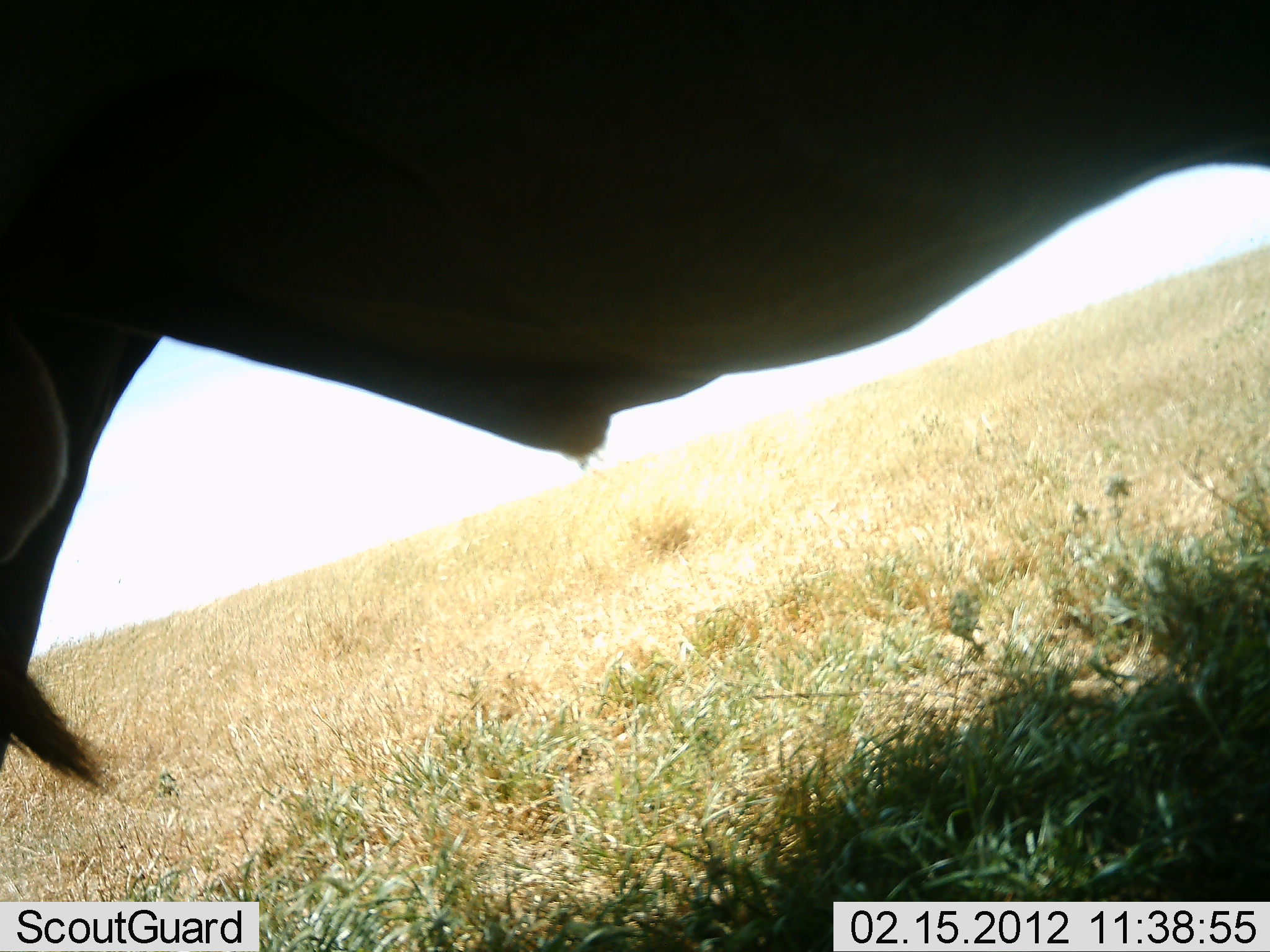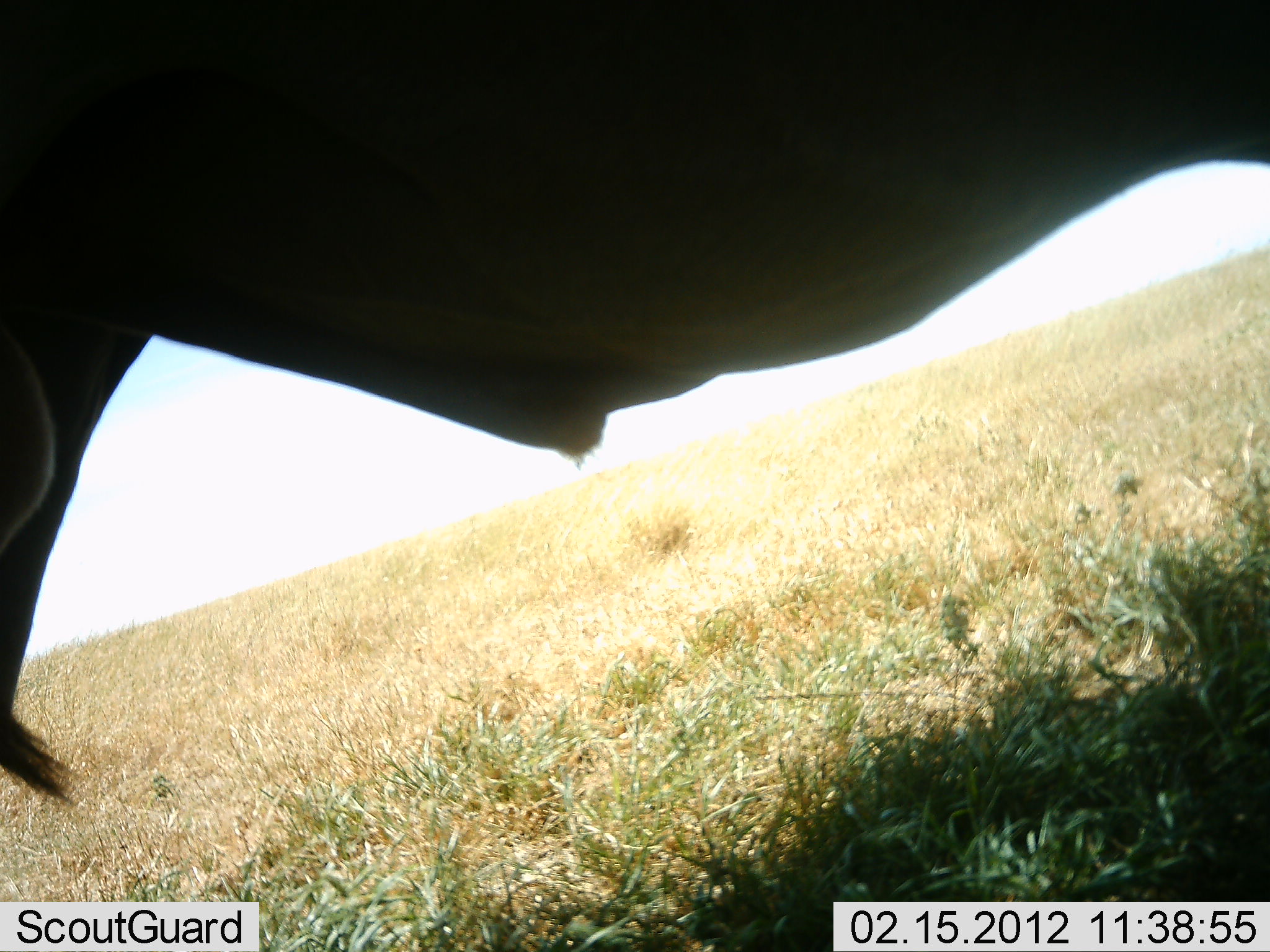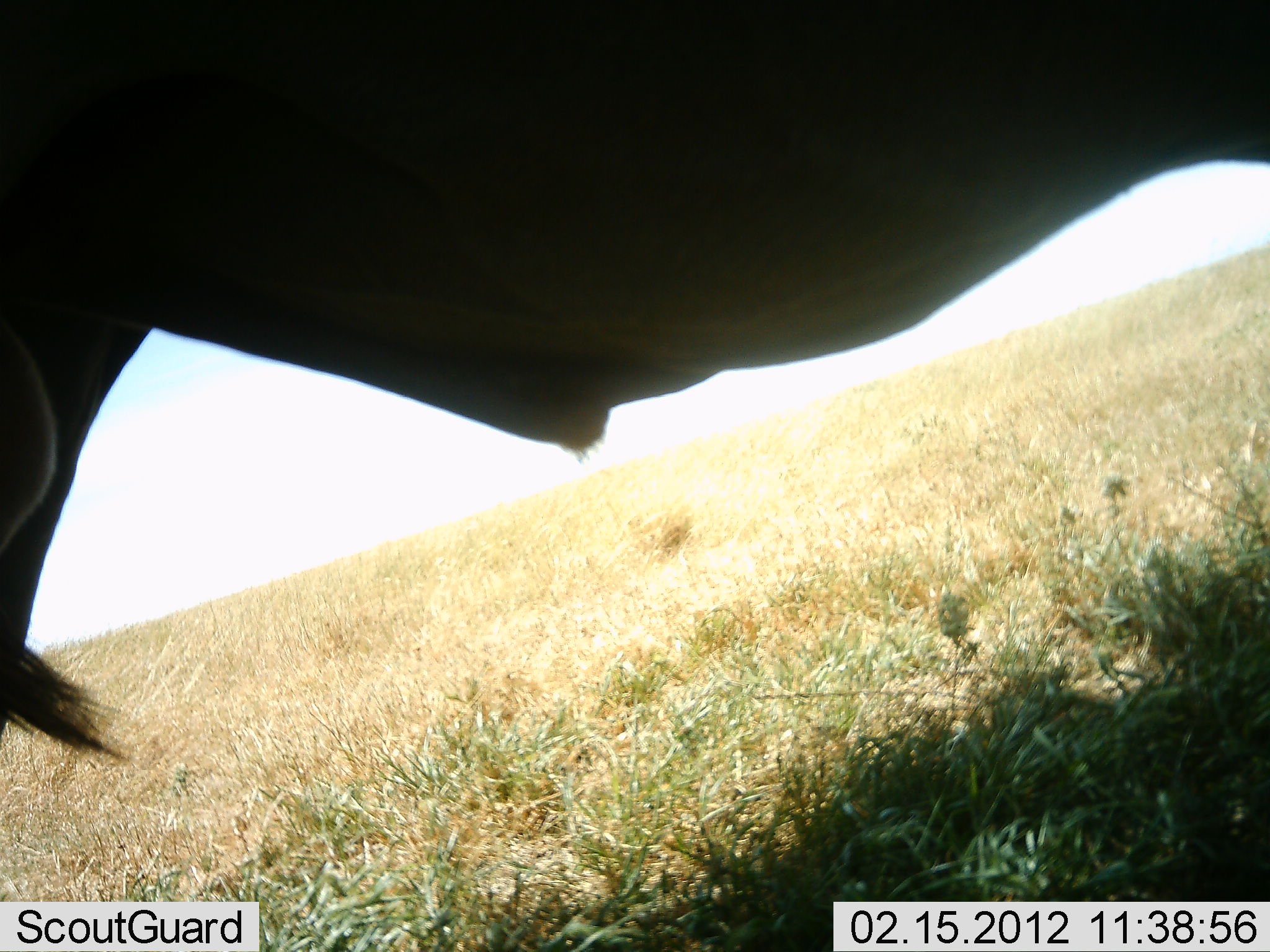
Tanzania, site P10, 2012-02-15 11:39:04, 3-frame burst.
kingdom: Animalia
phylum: Chordata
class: Mammalia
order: Artiodactyla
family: Bovidae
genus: Connochaetes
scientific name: Connochaetes taurinus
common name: blue wildebeest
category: wildebeest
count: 1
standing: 100%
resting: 0%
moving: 0%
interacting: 0%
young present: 0%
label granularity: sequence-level